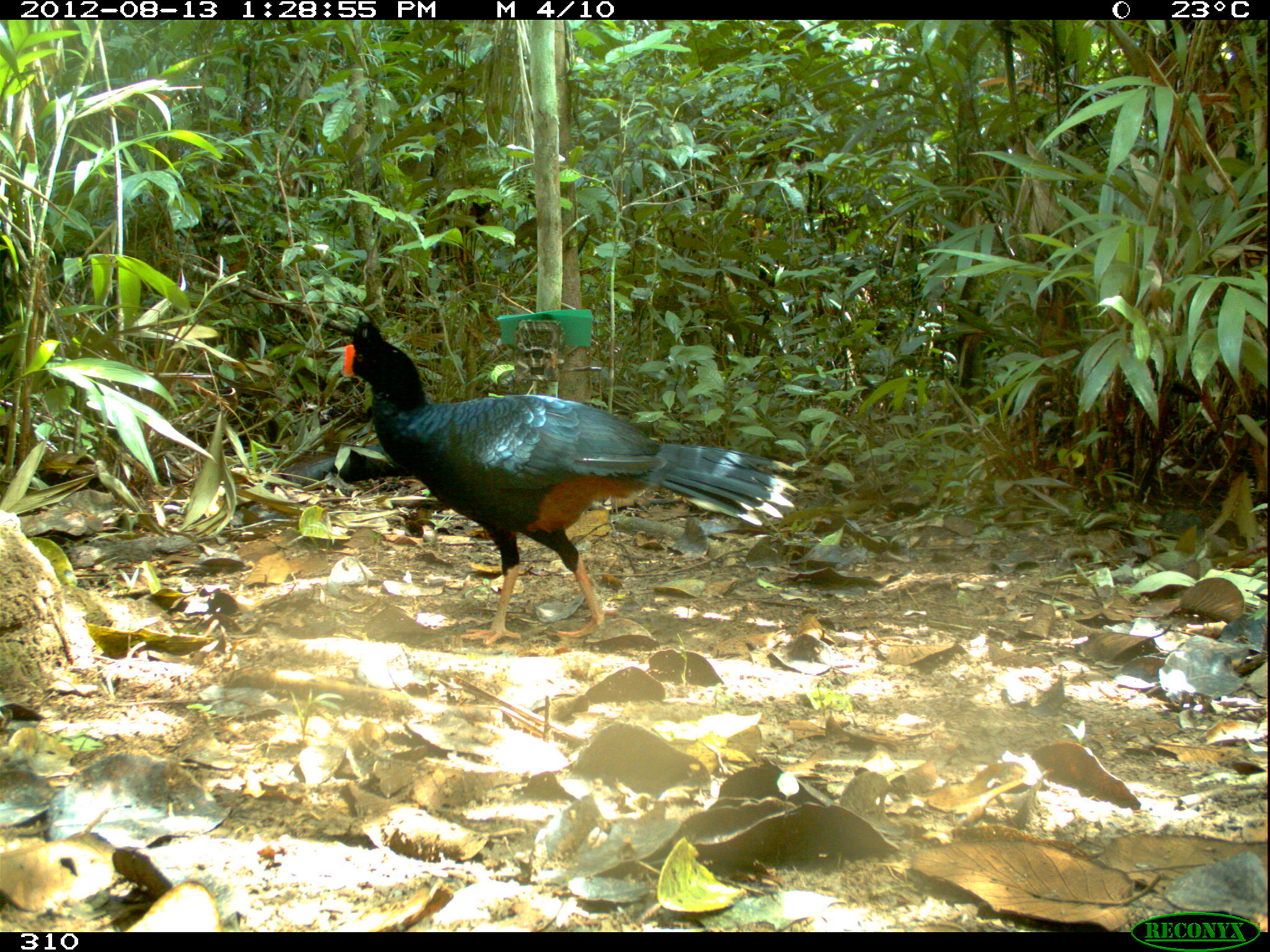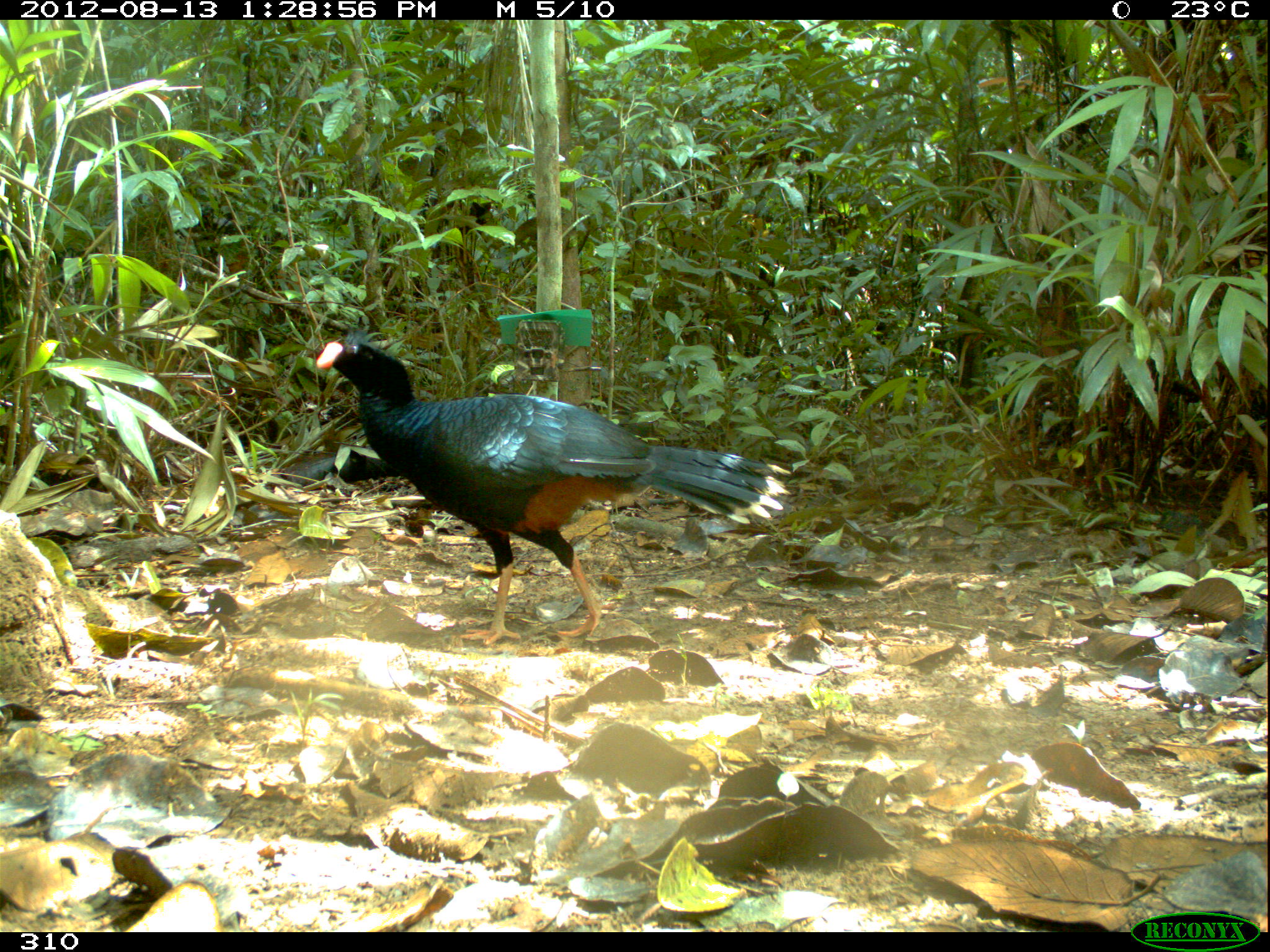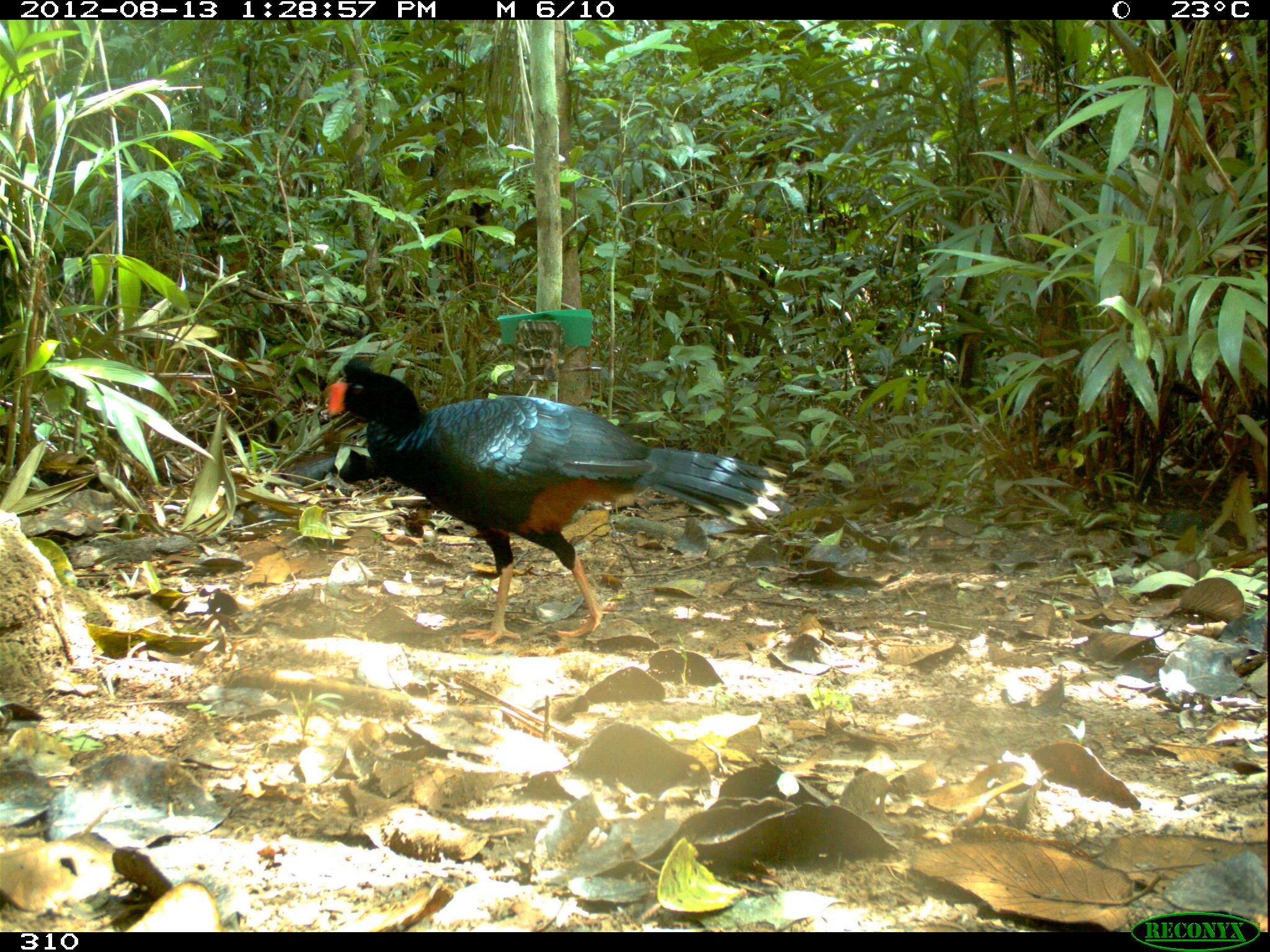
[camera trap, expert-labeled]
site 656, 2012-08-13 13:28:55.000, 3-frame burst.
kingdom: Animalia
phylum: Chordata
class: Aves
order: Galliformes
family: Cracidae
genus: Mitu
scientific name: Mitu tuberosum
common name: razor-billed curassow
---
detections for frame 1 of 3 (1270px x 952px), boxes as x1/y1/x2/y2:
mitu tuberosum: 340/319/798/648